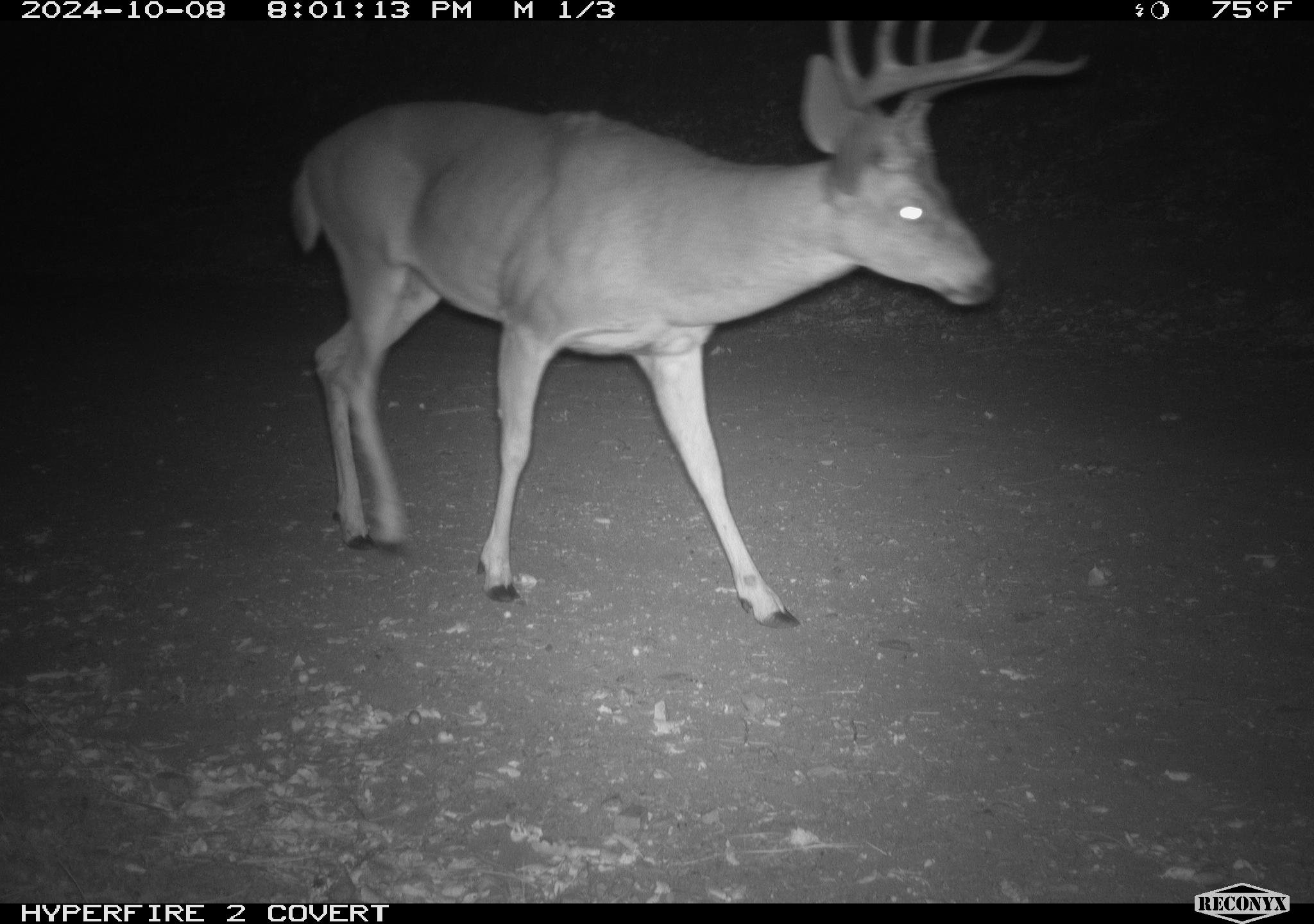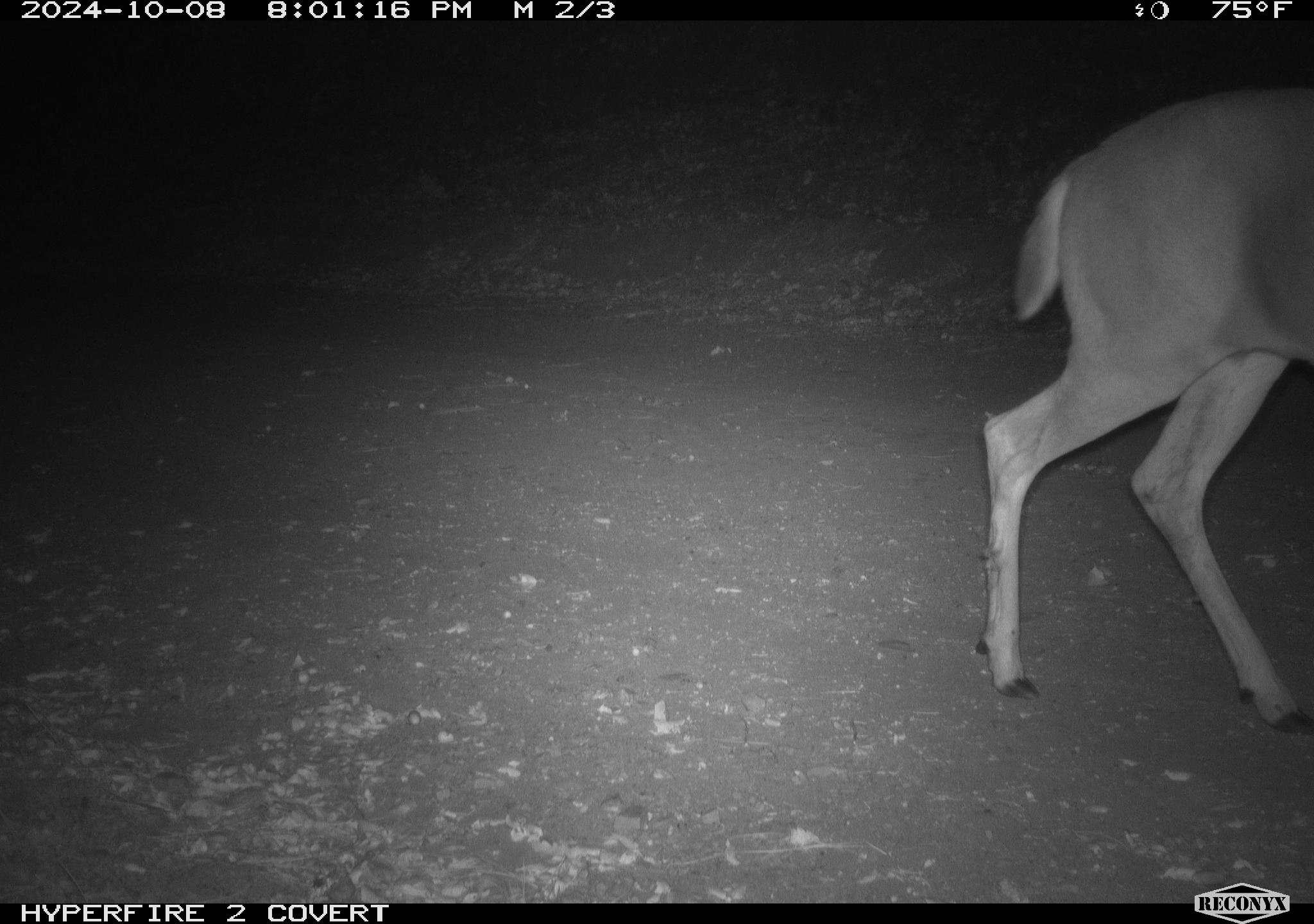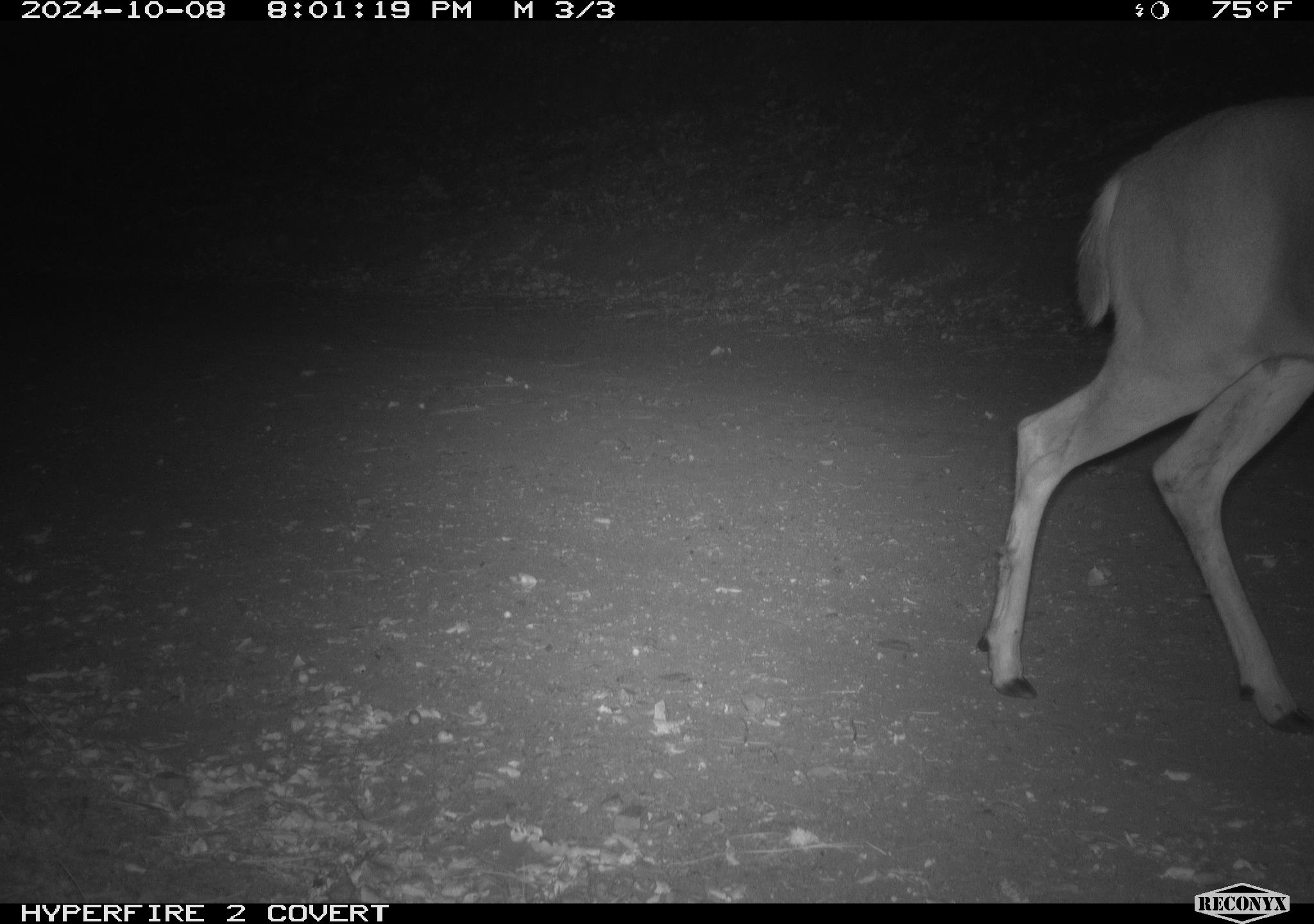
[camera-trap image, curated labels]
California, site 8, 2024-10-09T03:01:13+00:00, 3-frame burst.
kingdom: Animalia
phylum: Chordata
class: Mammalia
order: Artiodactyla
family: Cervidae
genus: Odocoileus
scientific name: Odocoileus hemionus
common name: mule deer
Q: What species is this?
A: Mule deer (Odocoileus hemionus).